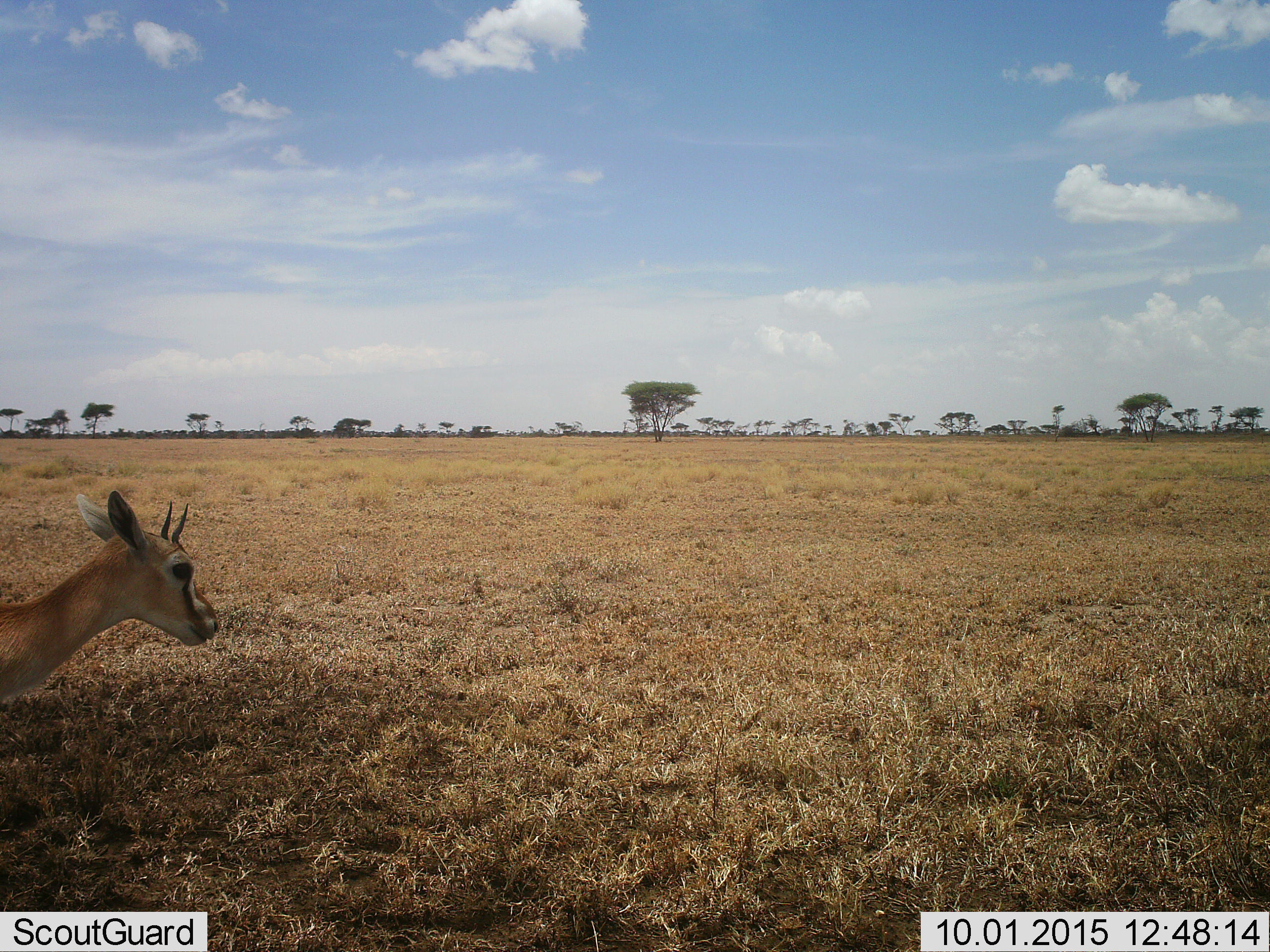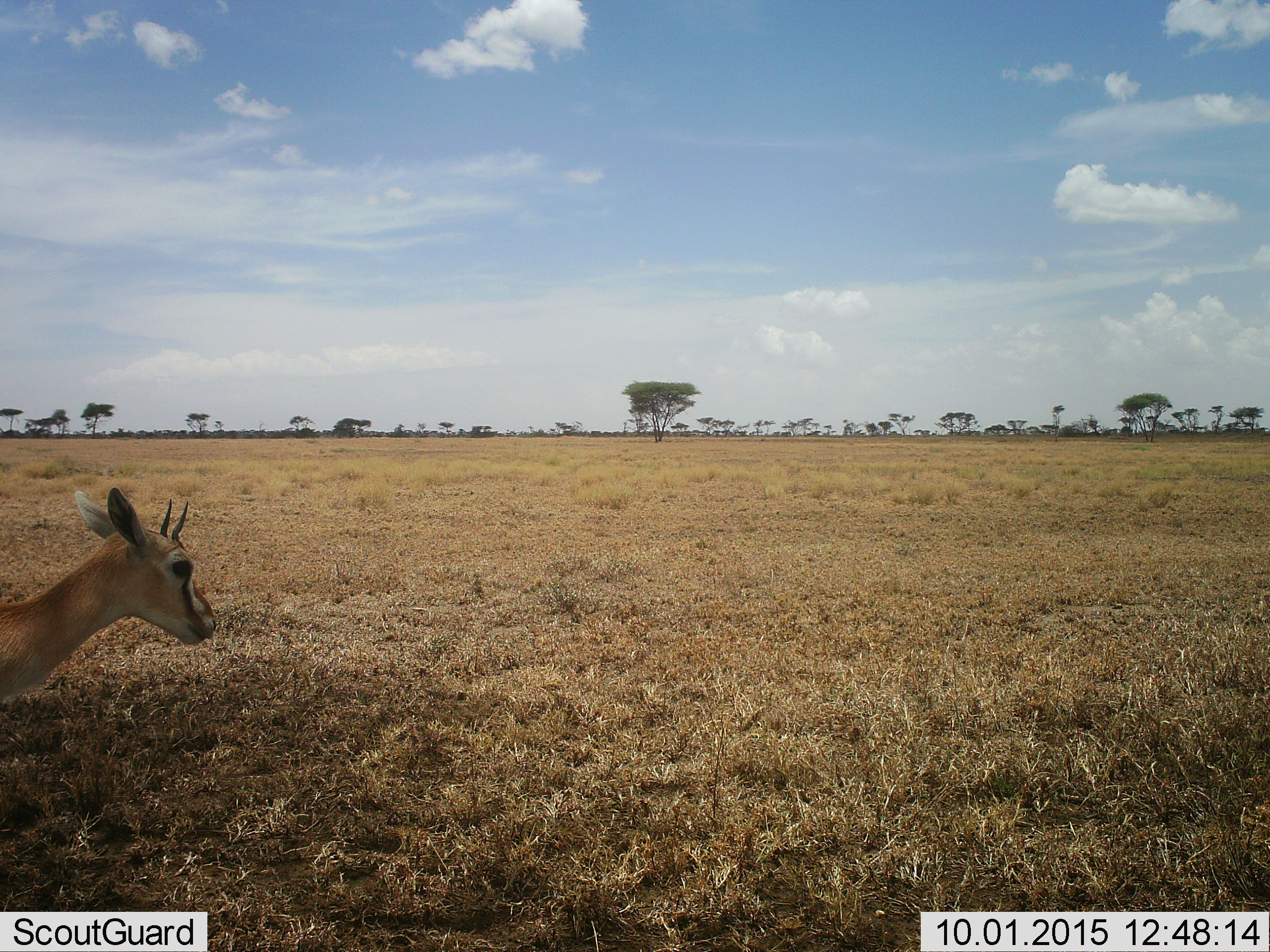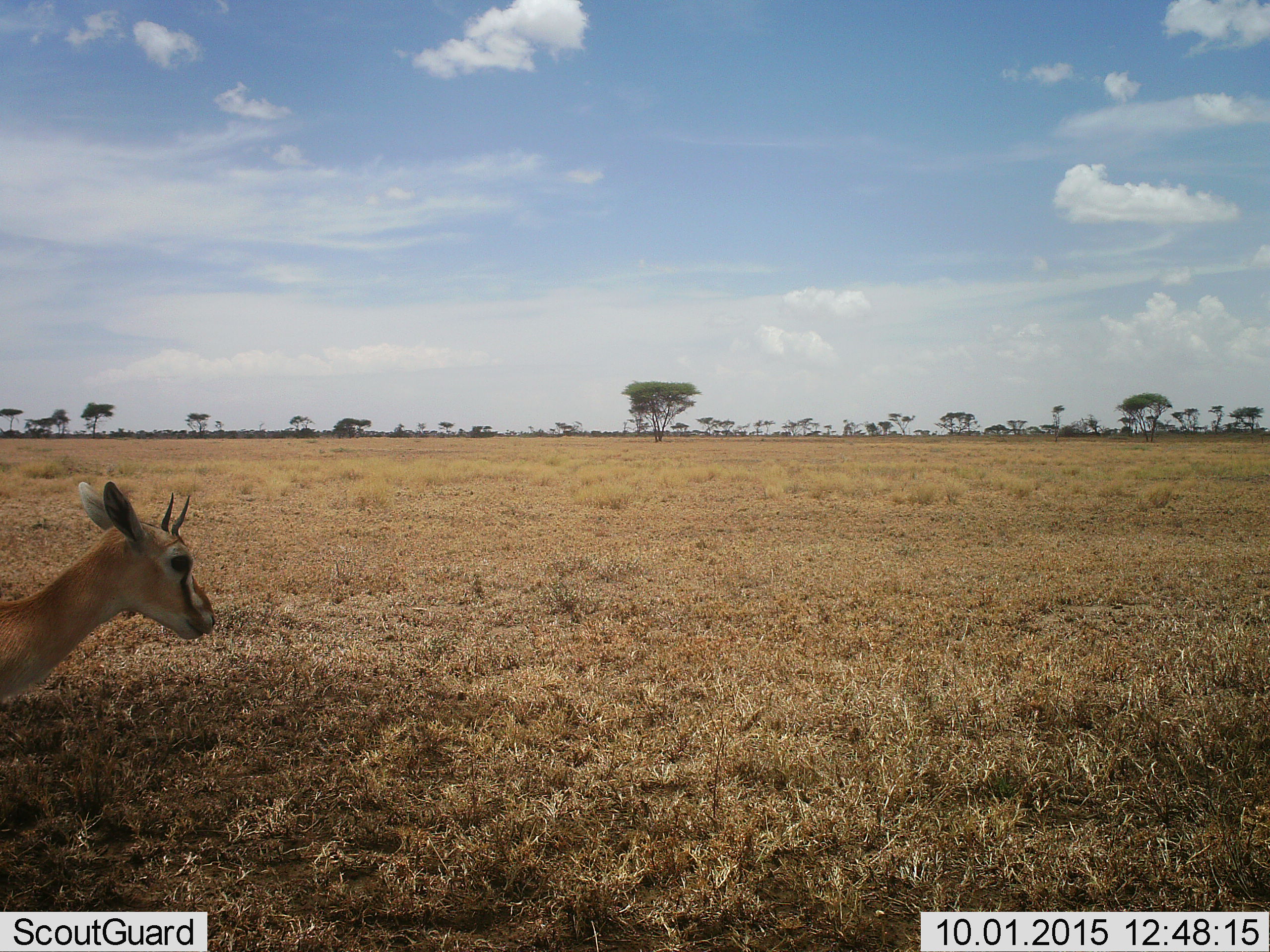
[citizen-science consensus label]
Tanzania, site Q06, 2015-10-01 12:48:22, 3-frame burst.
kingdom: Animalia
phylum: Chordata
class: Mammalia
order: Artiodactyla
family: Bovidae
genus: Eudorcas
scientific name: Eudorcas thomsonii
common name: thomson's gazelle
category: gazellethomsons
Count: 1.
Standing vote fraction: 88%.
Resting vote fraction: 0%.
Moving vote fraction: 12%.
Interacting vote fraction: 0%.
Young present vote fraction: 0%.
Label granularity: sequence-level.